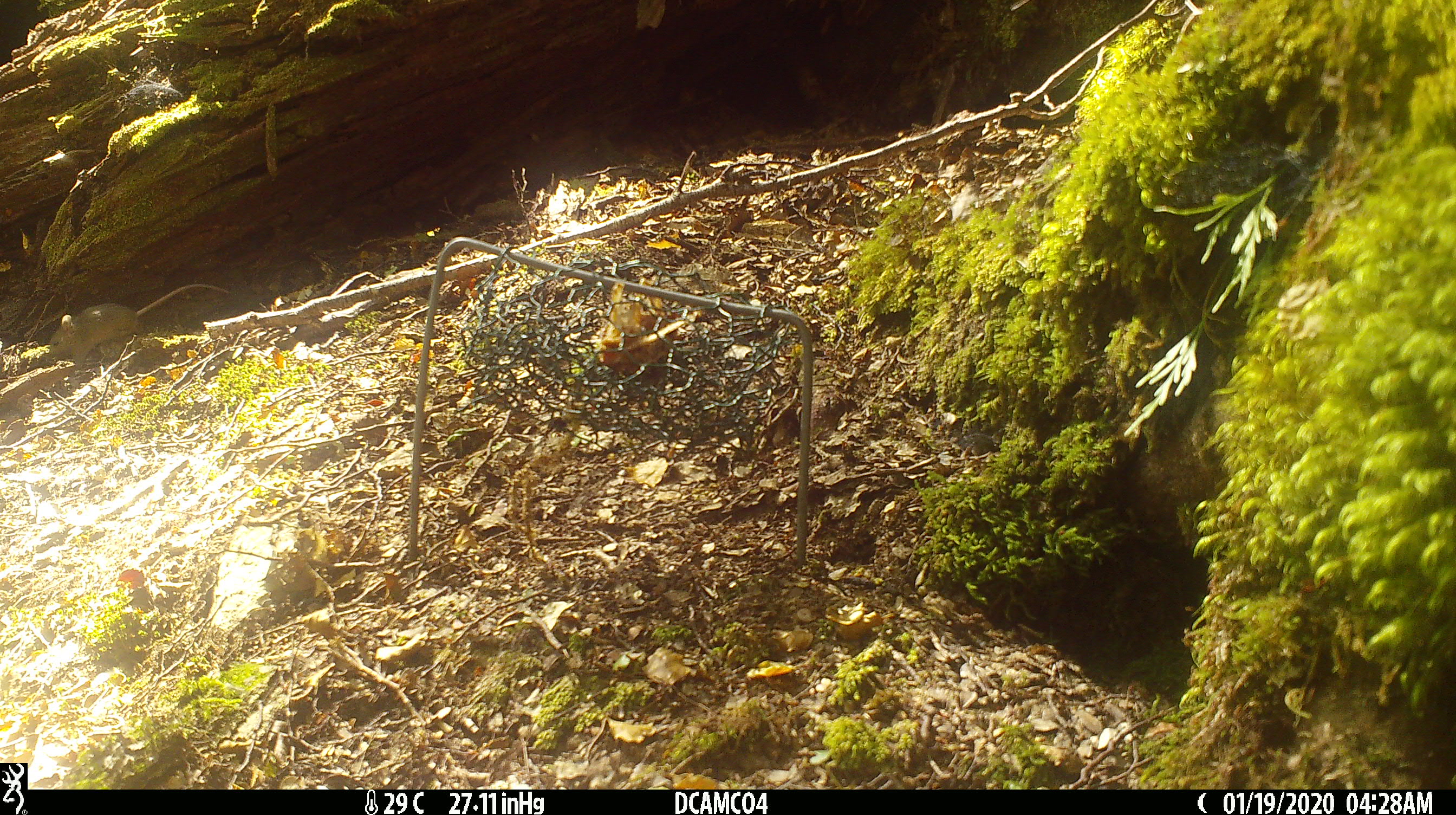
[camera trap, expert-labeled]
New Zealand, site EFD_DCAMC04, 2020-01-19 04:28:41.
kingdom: Animalia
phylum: Chordata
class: Mammalia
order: Rodentia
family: Muridae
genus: Mus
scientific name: Mus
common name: mouse